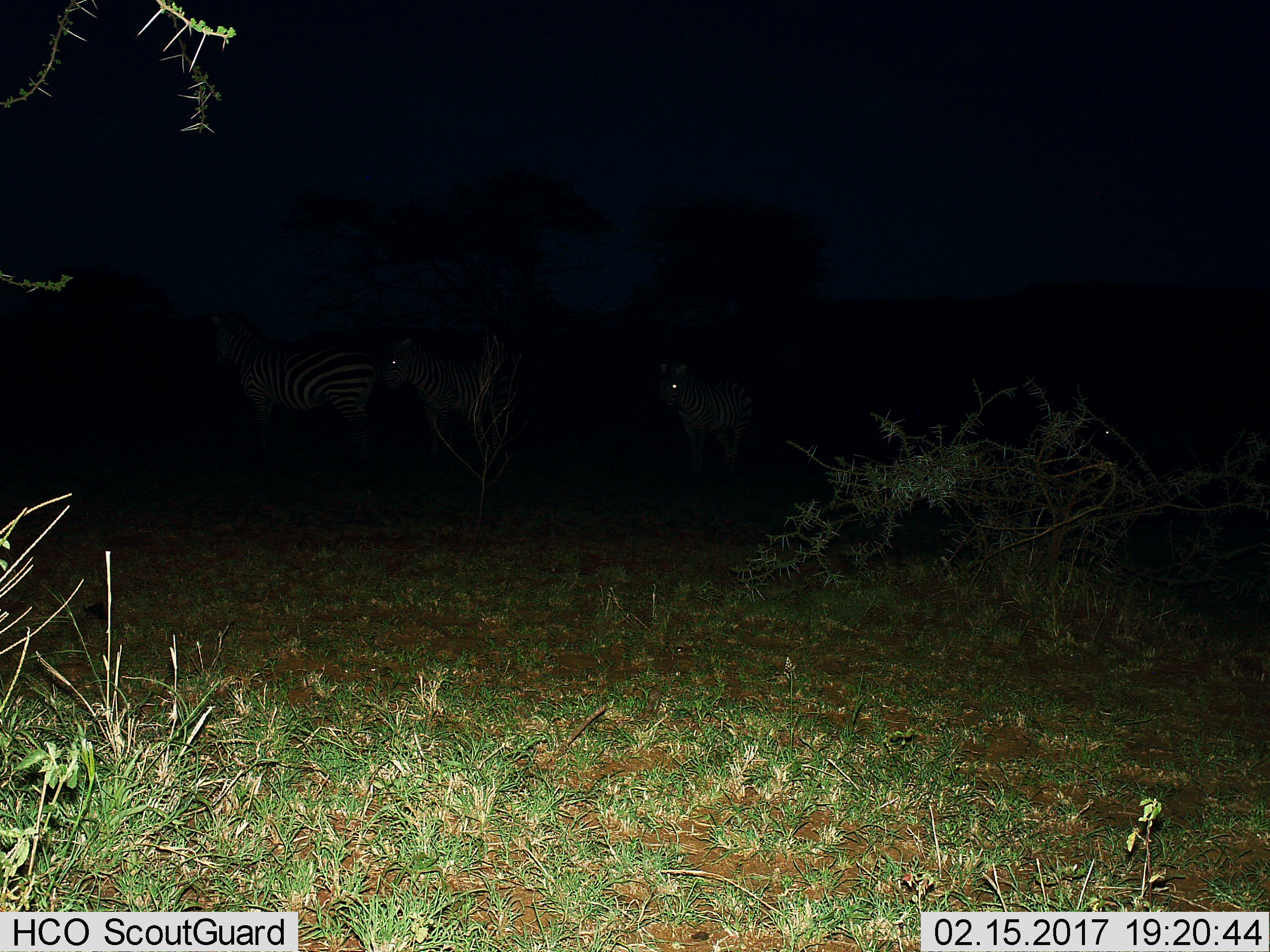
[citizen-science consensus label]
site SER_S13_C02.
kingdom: Animalia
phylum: Chordata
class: Mammalia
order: Perissodactyla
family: Equidae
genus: Equus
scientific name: Equus quagga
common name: plains zebra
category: zebraplains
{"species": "zebraplains (plains zebra) (Equus quagga)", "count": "3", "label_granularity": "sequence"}